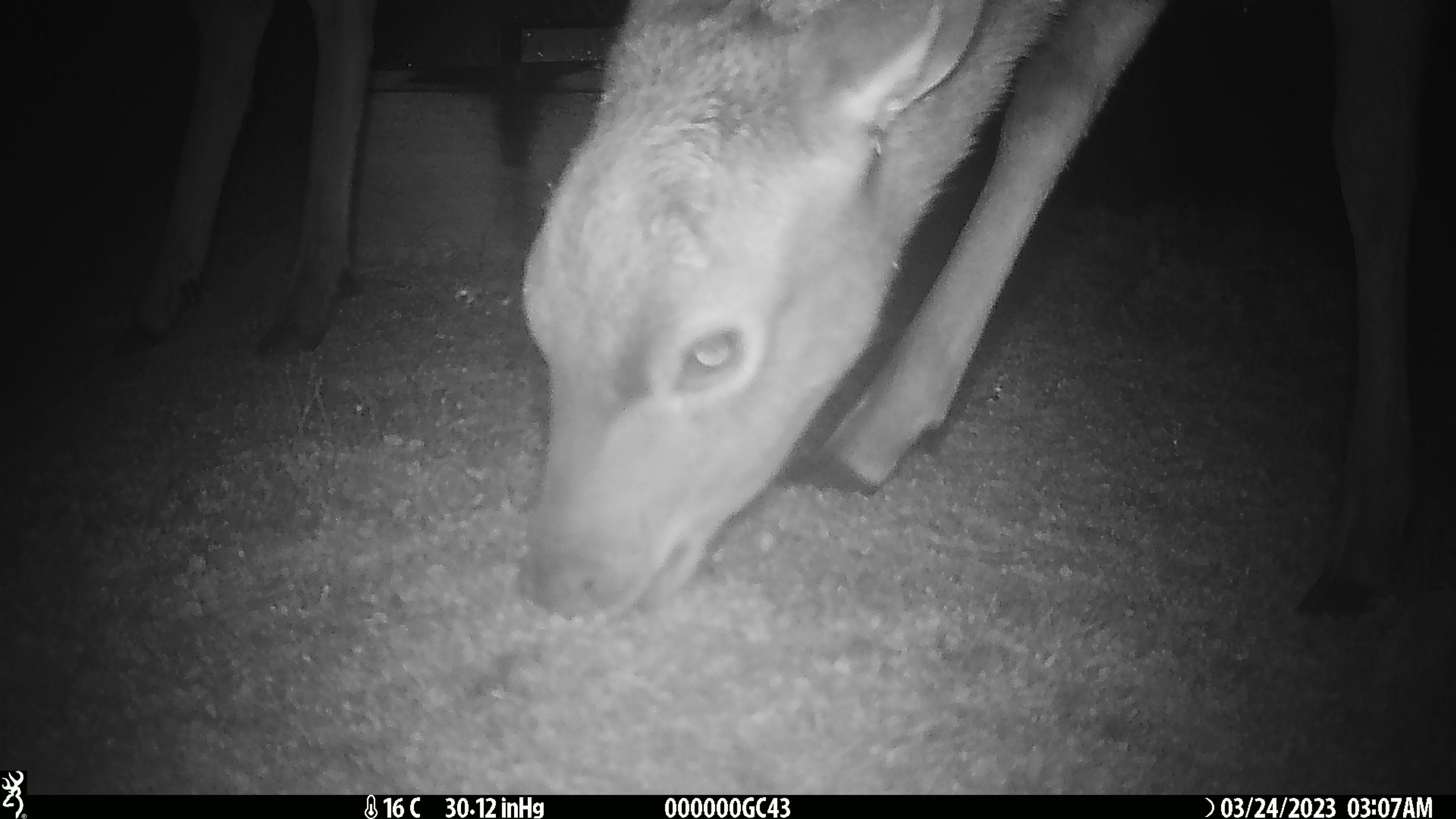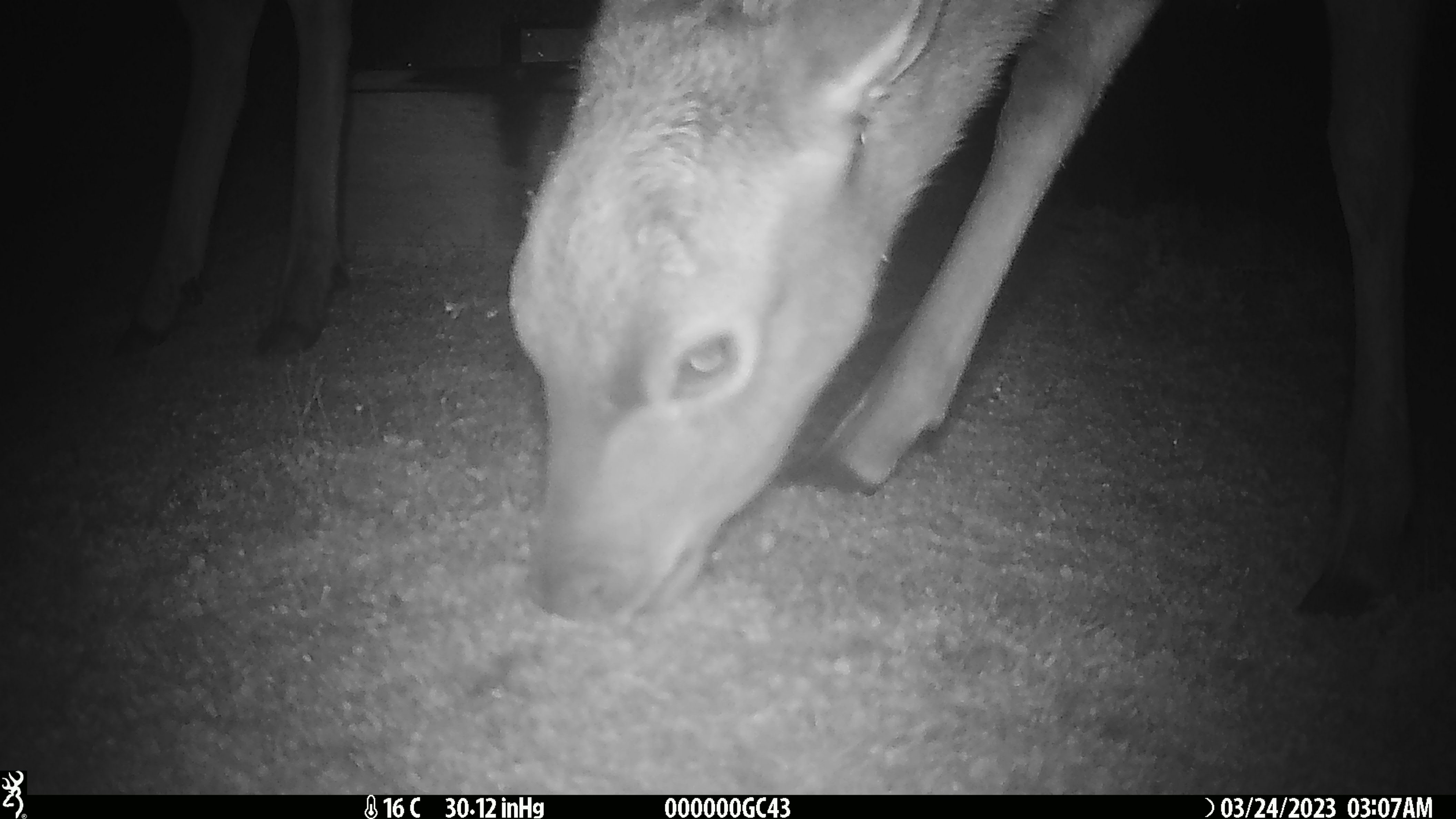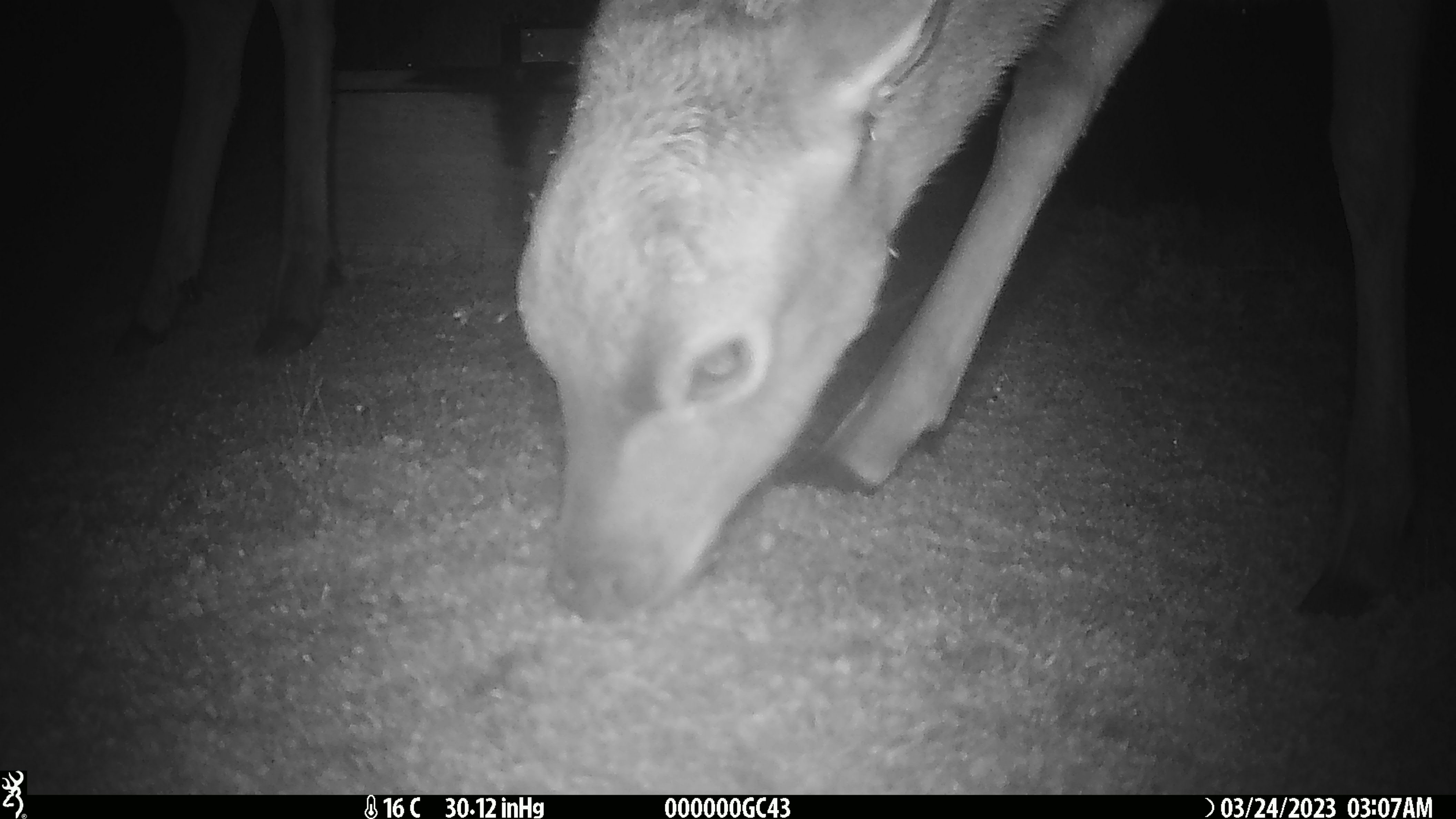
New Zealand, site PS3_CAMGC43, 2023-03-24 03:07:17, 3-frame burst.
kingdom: Animalia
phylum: Chordata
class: Mammalia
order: Artiodactyla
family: Cervidae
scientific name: Cervidae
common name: deer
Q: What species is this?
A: Deer (Cervidae).